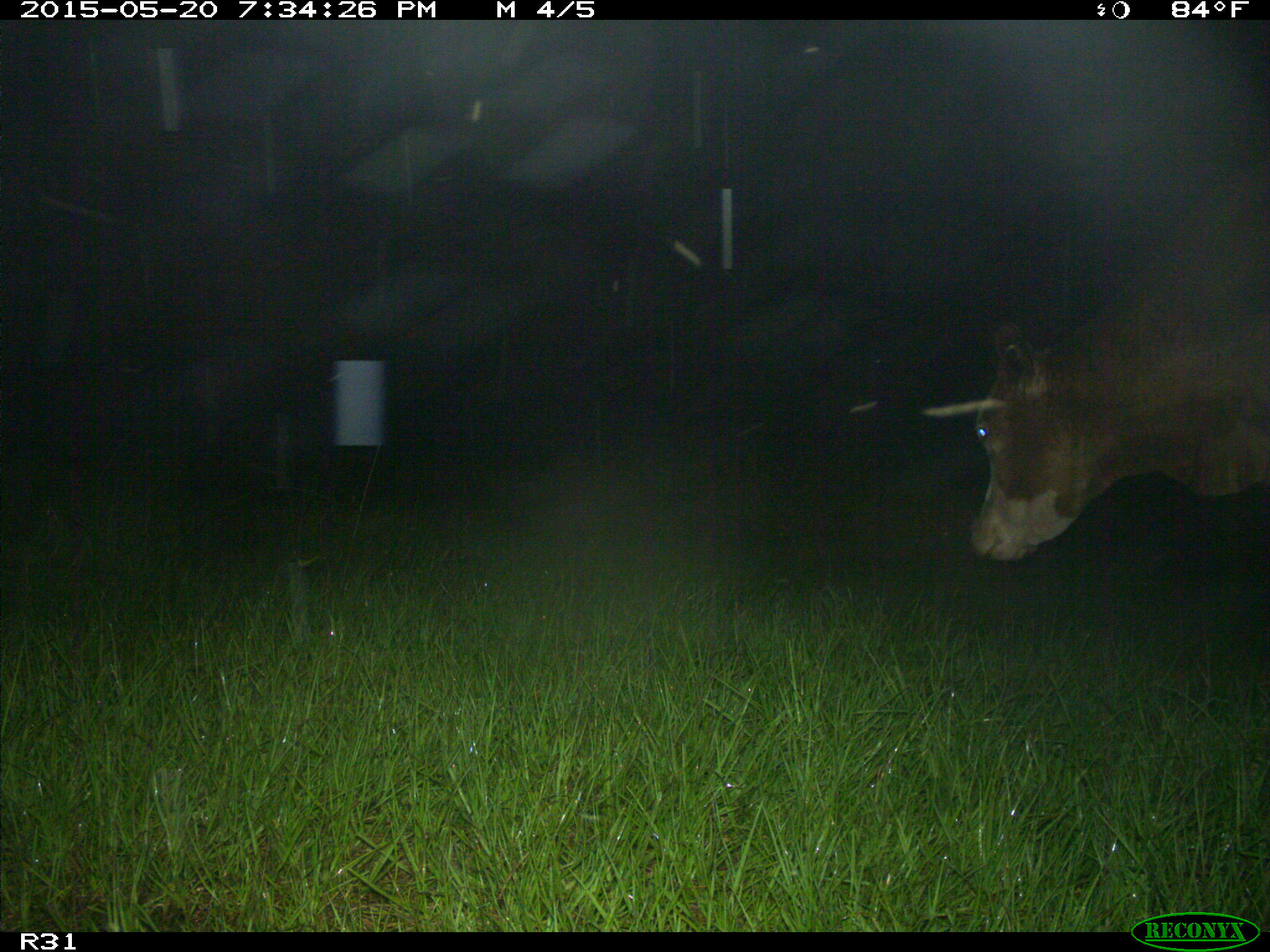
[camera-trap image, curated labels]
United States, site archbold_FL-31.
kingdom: Animalia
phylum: Chordata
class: Mammalia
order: Artiodactyla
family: Bovidae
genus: Bos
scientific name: Bos taurus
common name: domestic cow